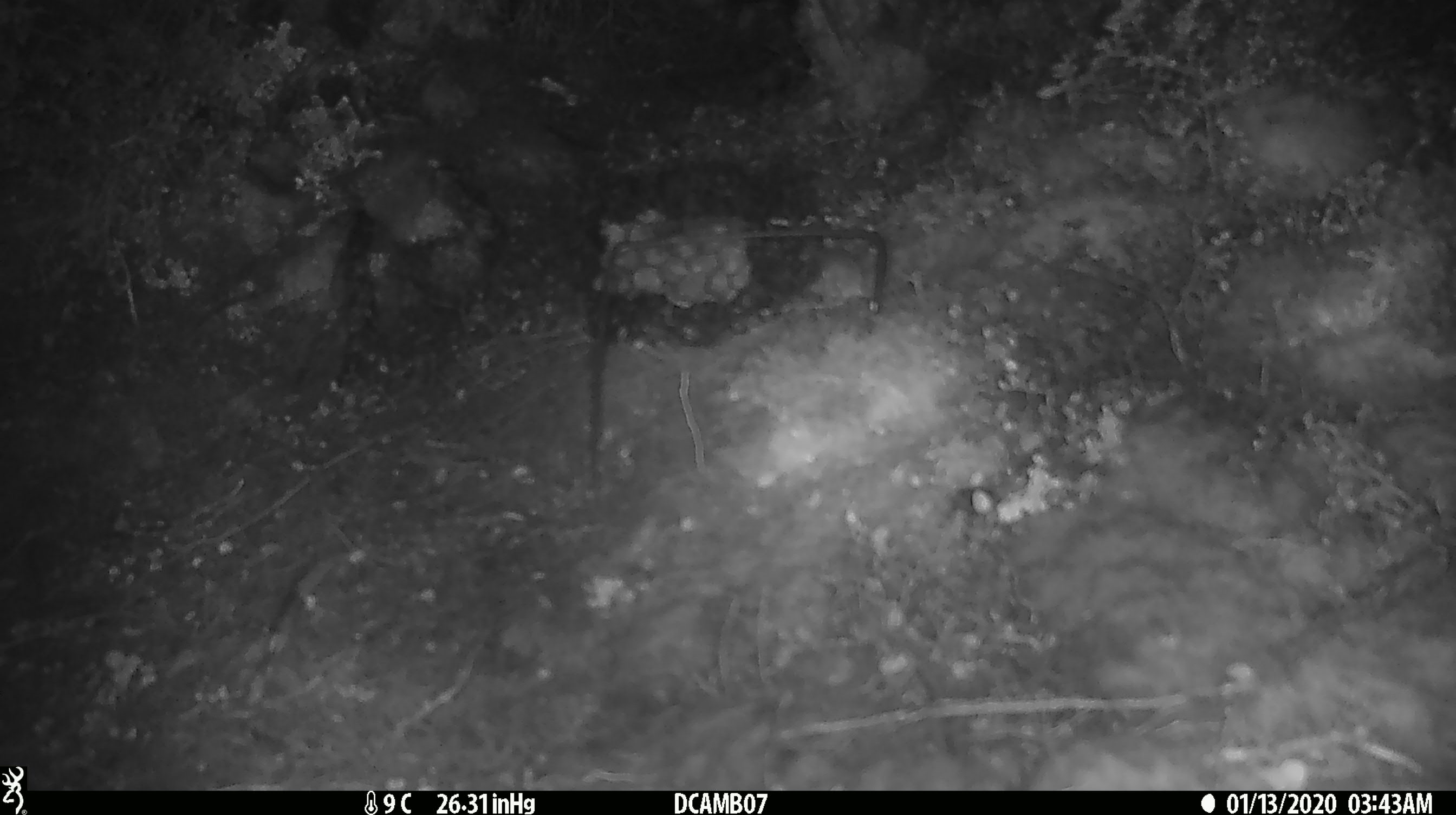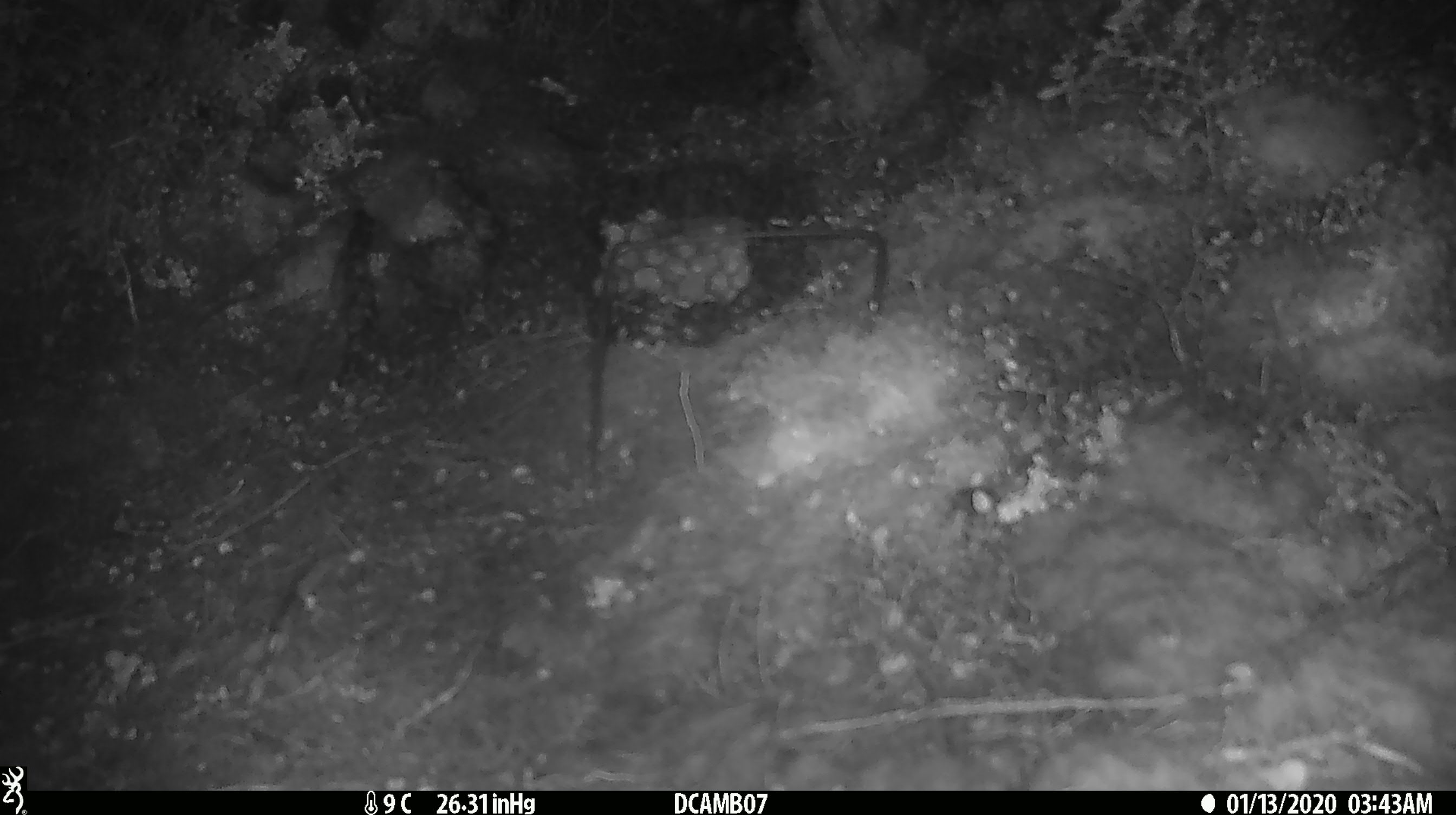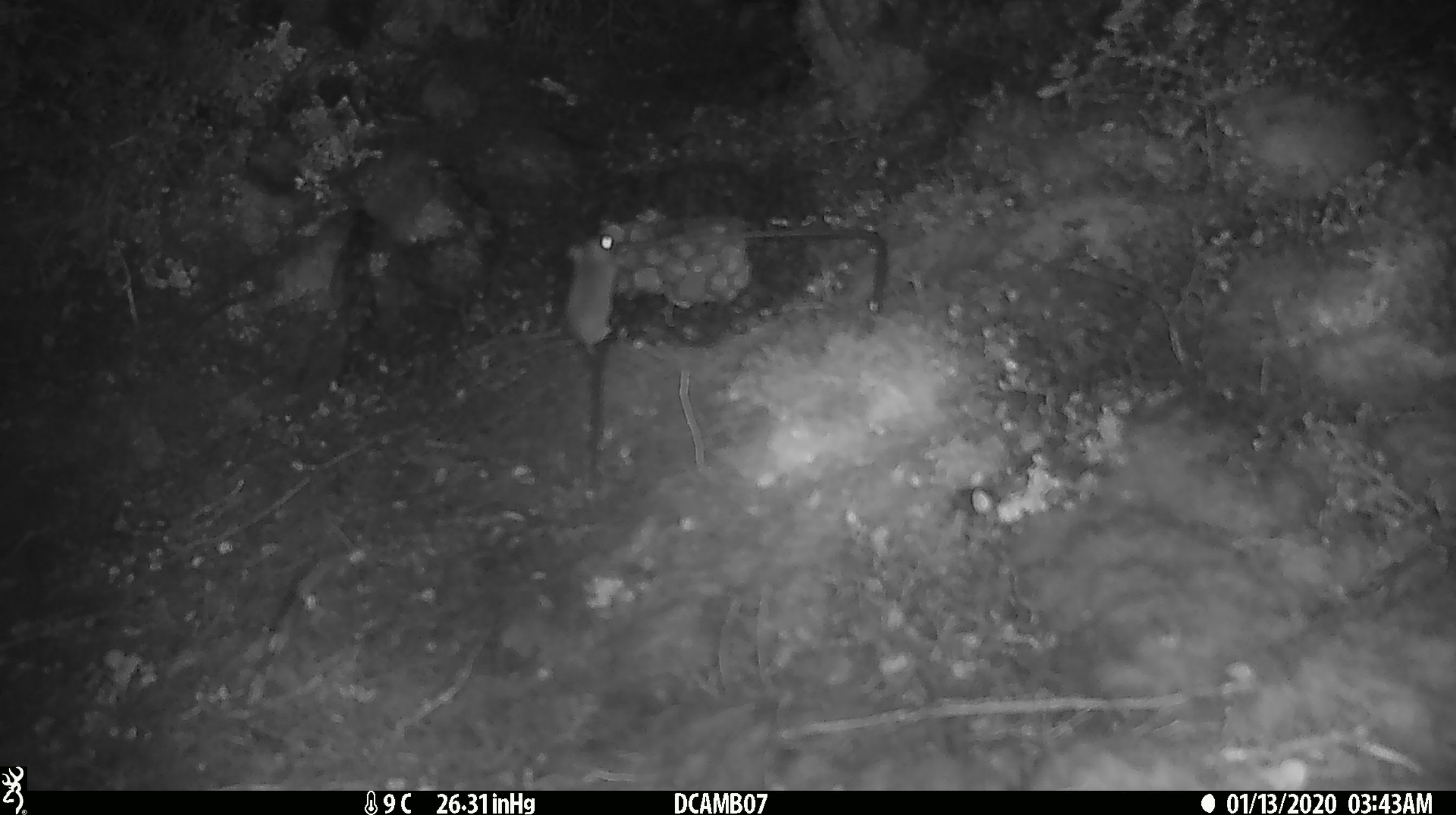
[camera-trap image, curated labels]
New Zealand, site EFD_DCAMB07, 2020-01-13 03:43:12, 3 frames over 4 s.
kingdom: Animalia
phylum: Chordata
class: Mammalia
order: Rodentia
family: Muridae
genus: Mus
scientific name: Mus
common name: mouse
Mouse (Mus).